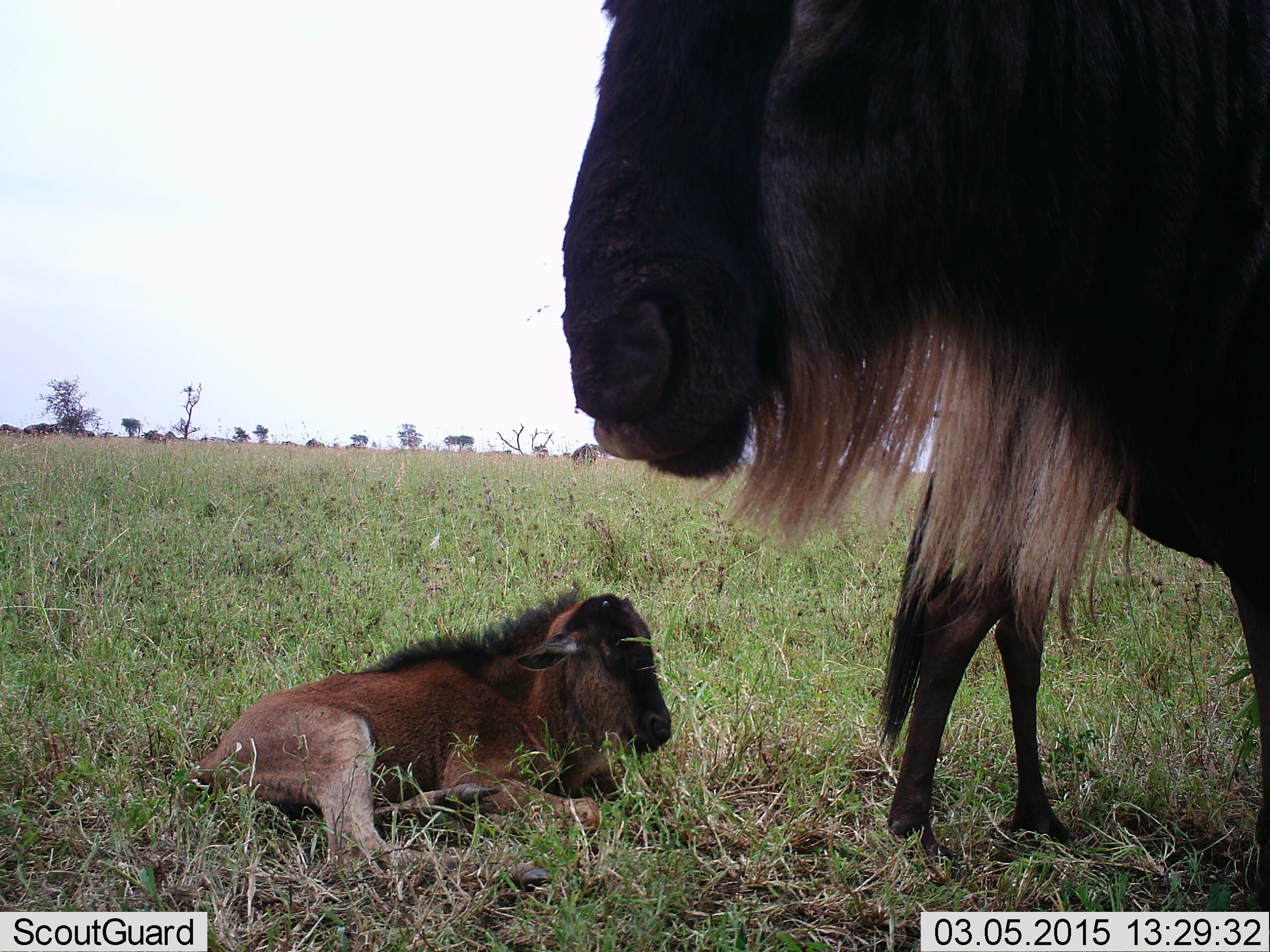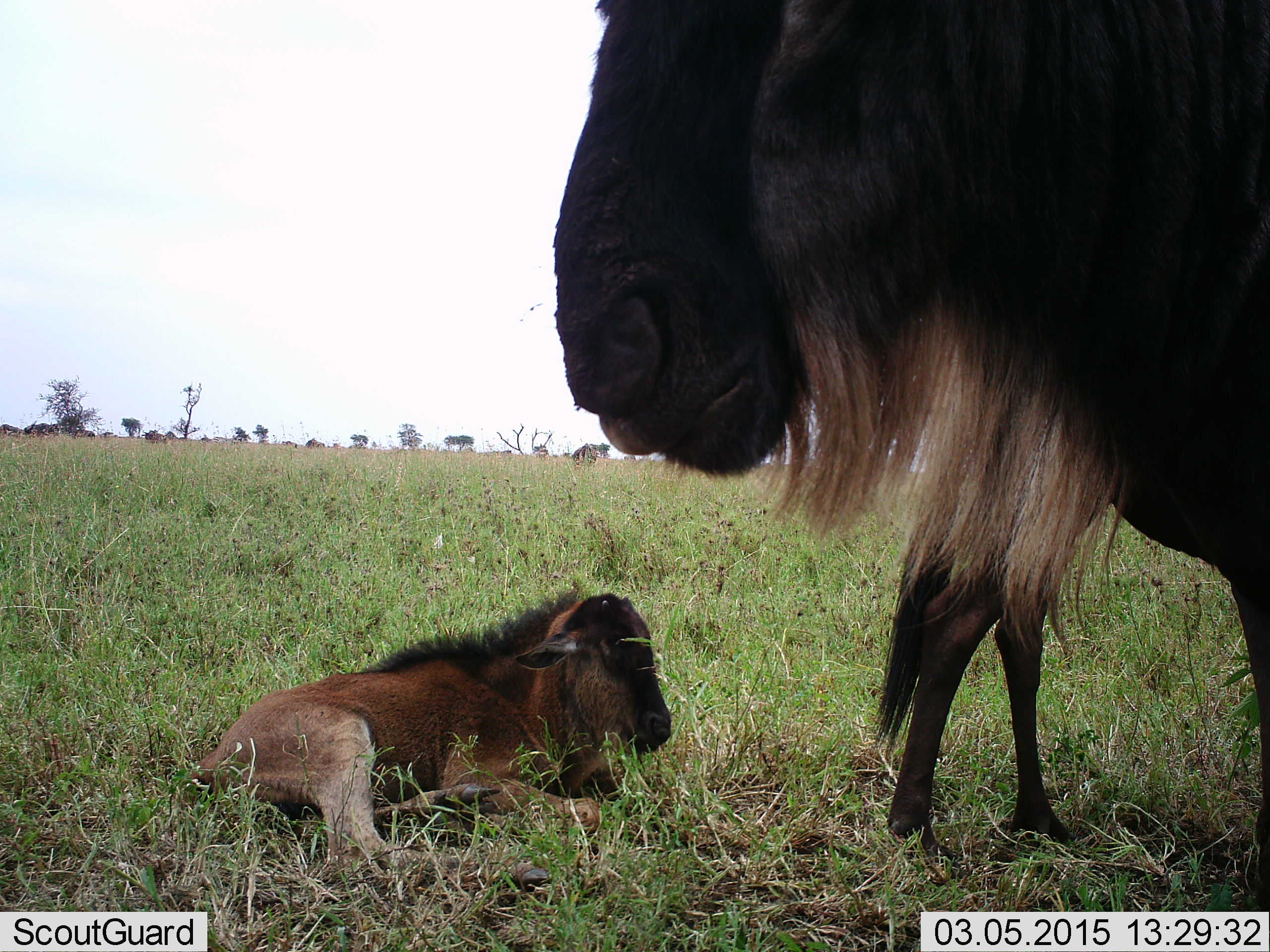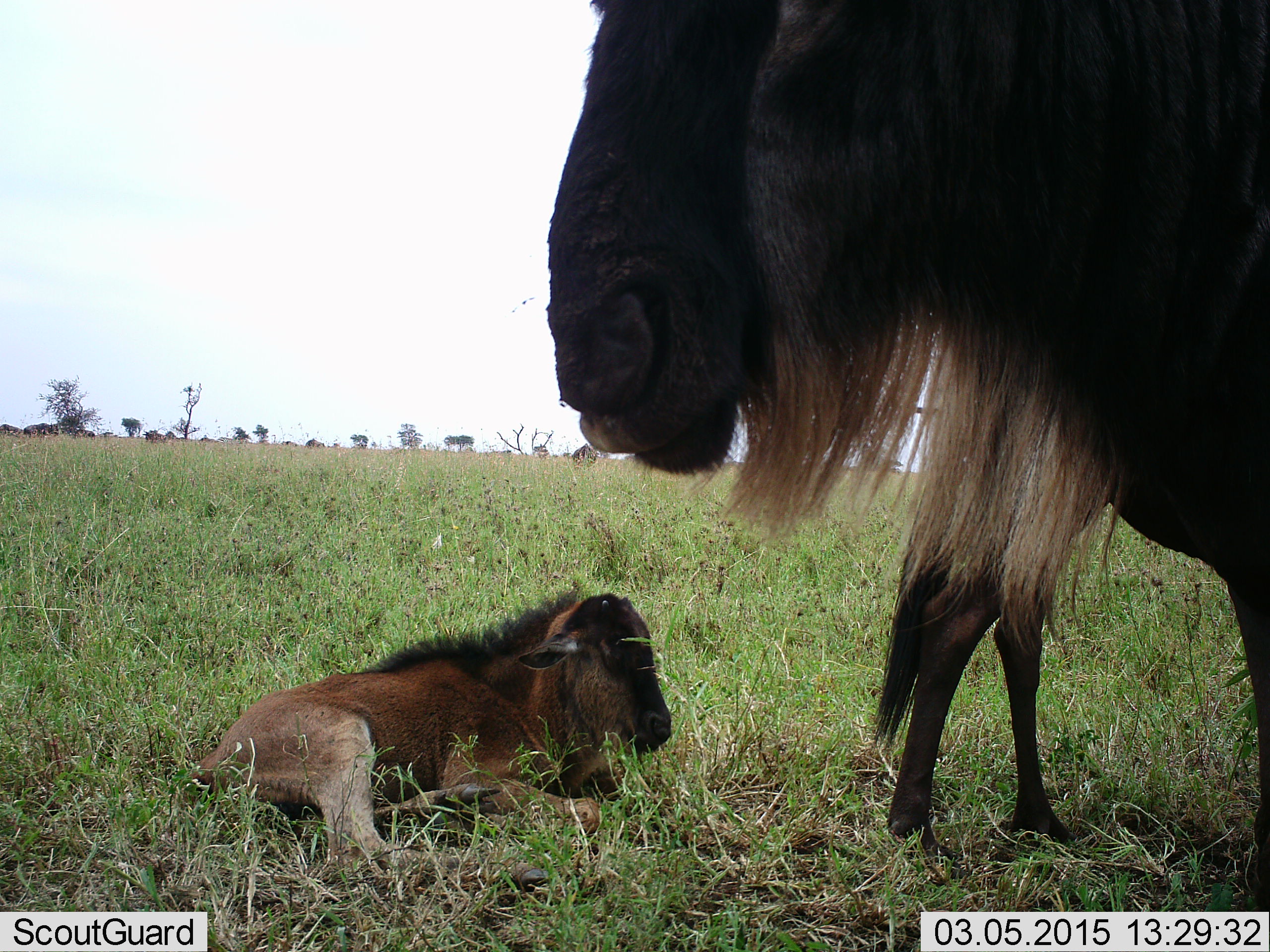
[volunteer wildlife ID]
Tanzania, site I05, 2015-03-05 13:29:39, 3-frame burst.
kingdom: Animalia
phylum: Chordata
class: Mammalia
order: Artiodactyla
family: Bovidae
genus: Connochaetes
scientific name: Connochaetes taurinus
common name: blue wildebeest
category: wildebeest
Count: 3.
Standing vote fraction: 90%.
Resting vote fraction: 90%.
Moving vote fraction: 0%.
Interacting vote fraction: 0%.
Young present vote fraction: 90%.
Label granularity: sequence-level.